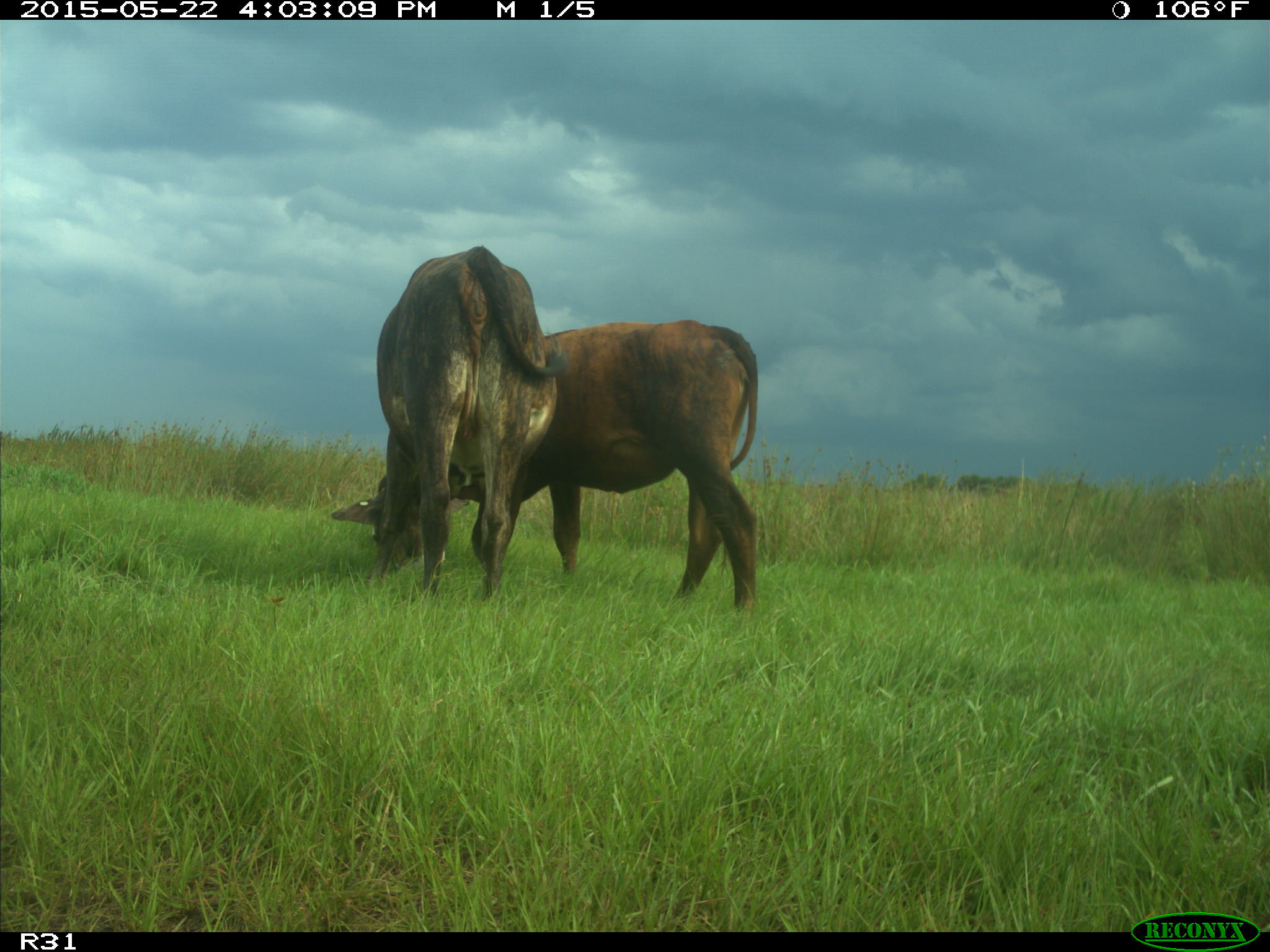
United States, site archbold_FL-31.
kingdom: Animalia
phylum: Chordata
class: Mammalia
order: Artiodactyla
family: Bovidae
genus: Bos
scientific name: Bos taurus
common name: domestic cow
Bos taurus (domestic cow).